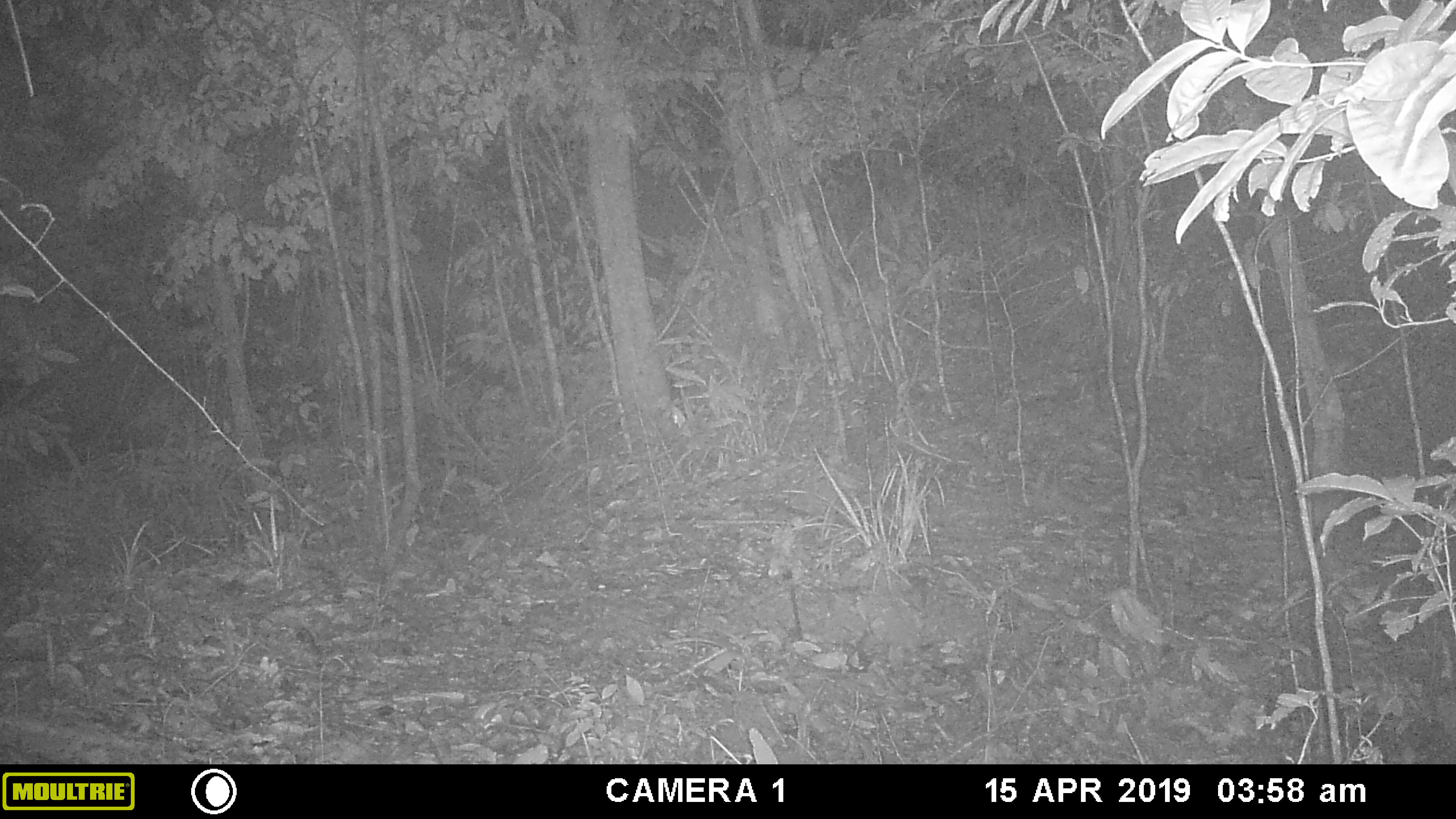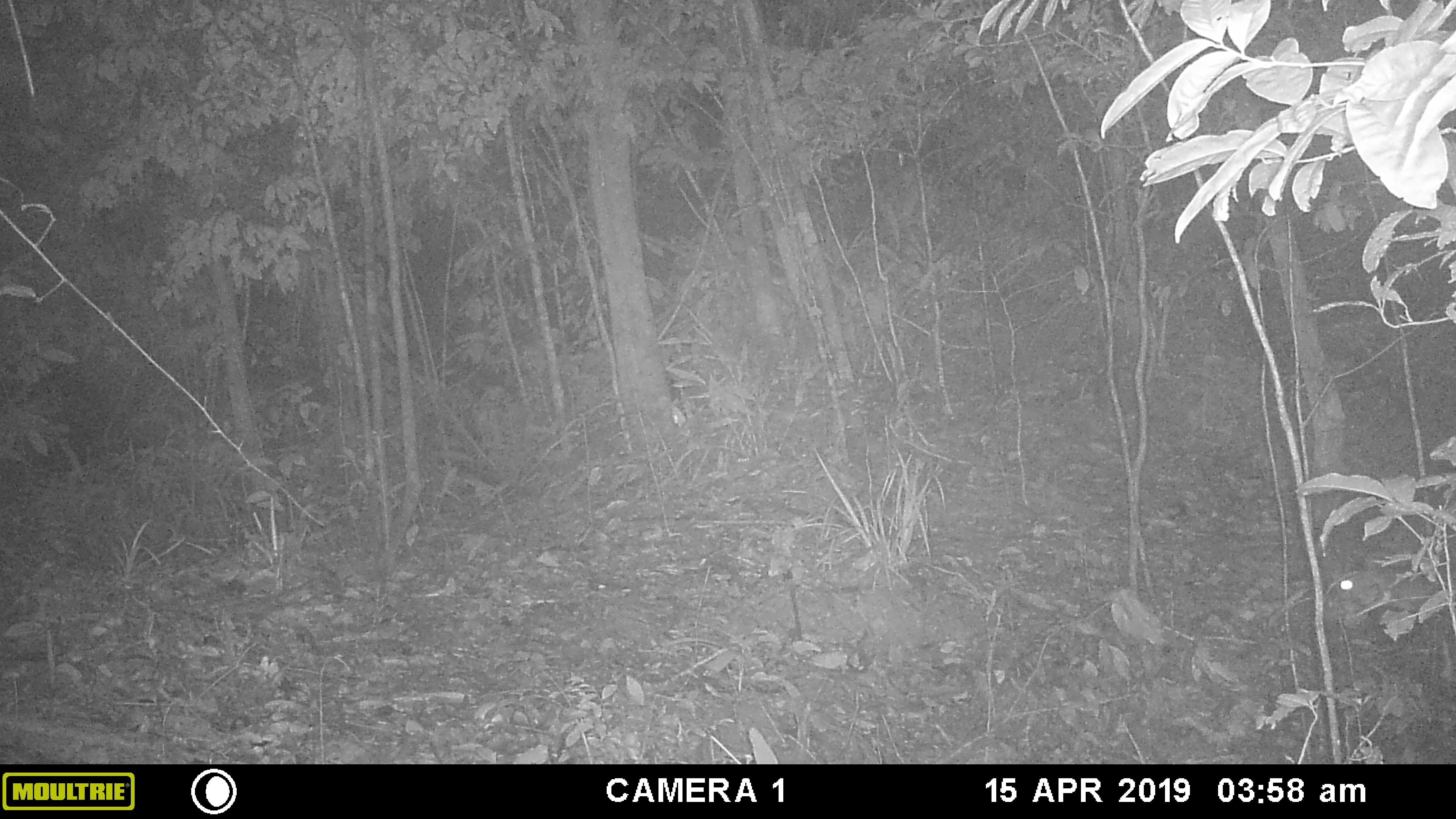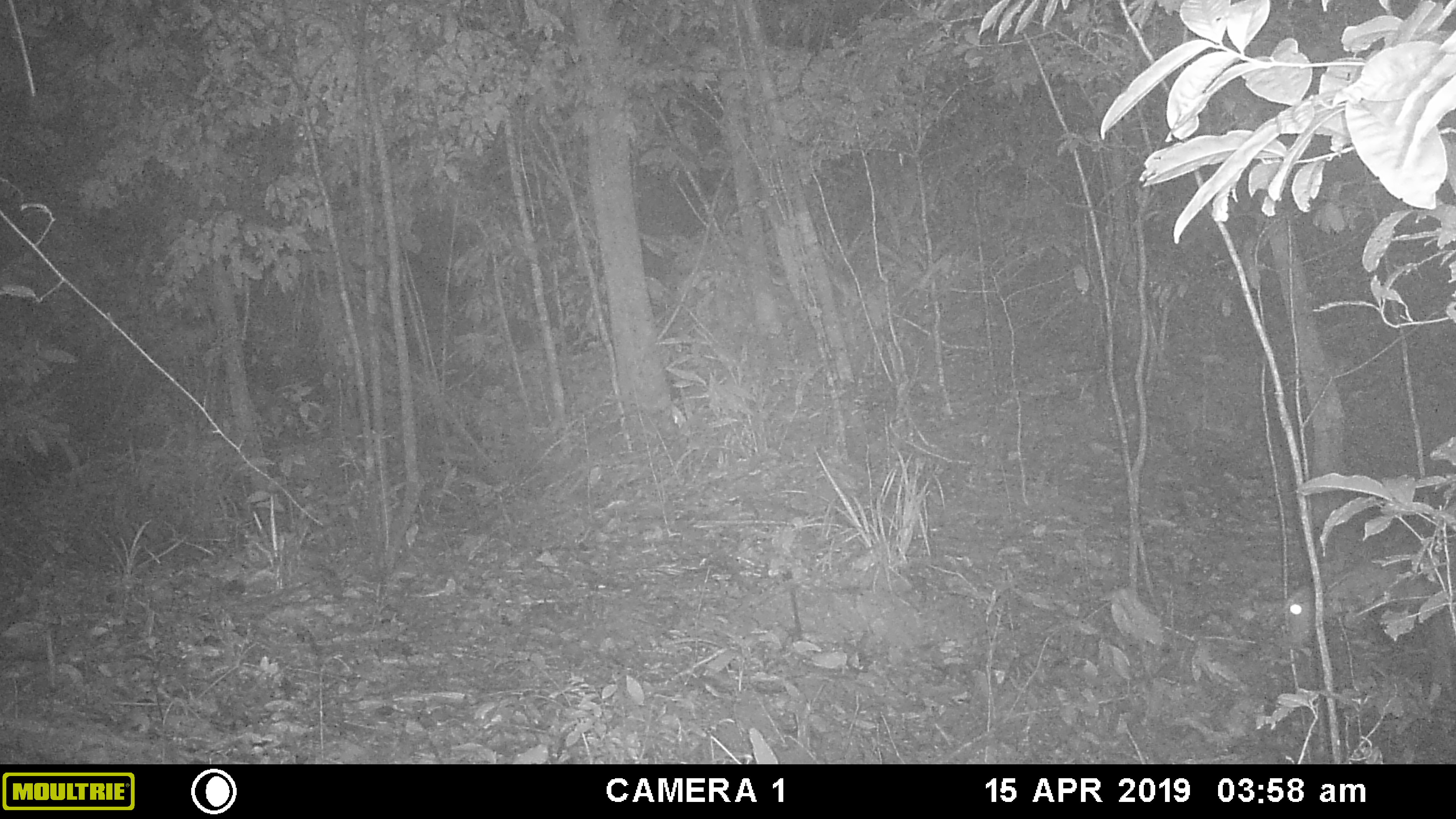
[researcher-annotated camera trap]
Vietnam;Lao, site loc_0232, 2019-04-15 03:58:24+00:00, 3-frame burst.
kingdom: Animalia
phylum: Chordata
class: Mammalia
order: Artiodactyla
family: Cervidae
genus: Muntiacus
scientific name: Muntiacus vuquangensis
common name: large-antlered muntjac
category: large antlered muntjac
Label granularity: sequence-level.